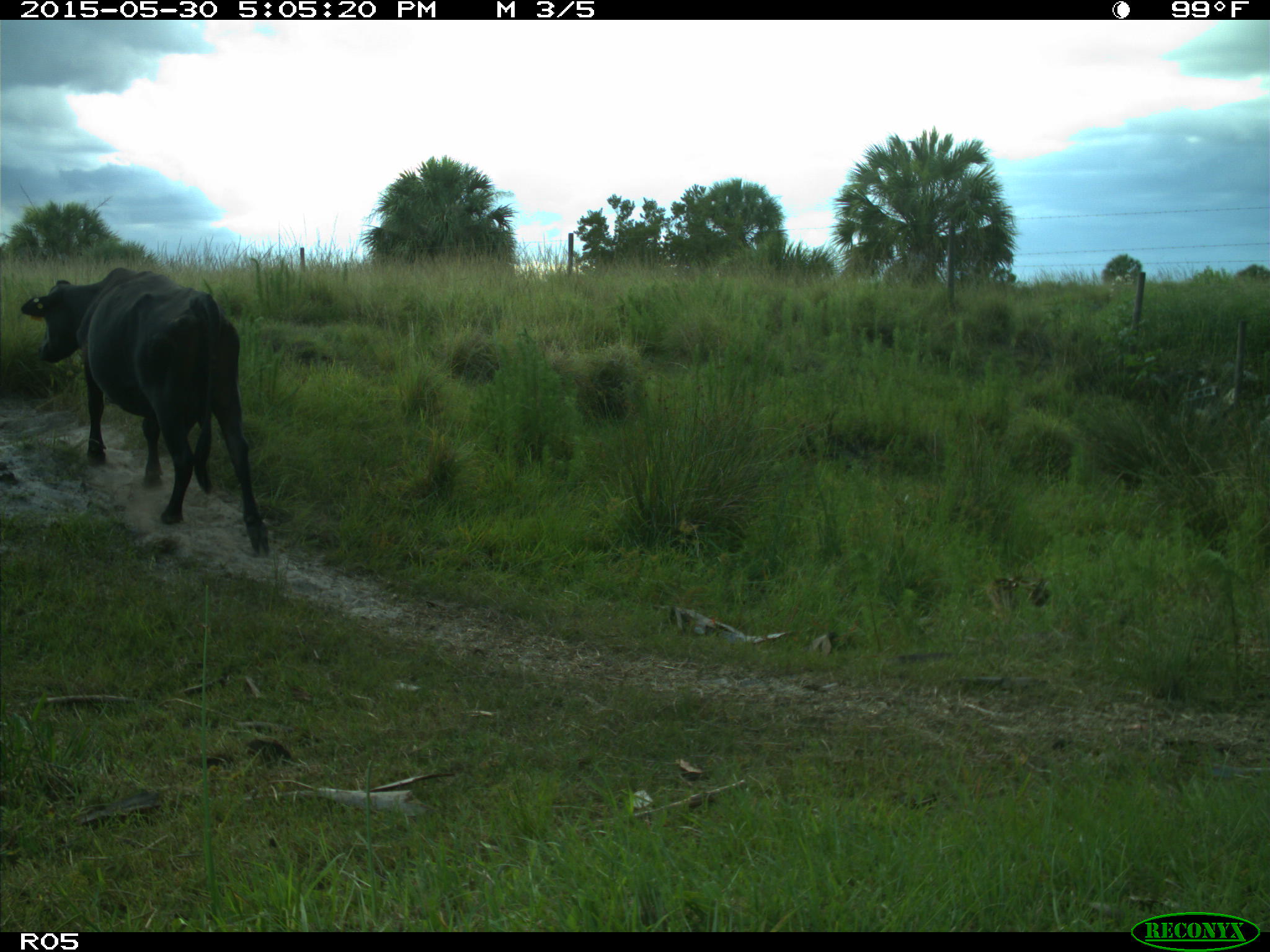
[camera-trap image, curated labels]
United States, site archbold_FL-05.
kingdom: Animalia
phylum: Chordata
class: Mammalia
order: Artiodactyla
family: Bovidae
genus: Bos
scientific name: Bos taurus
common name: domestic cow